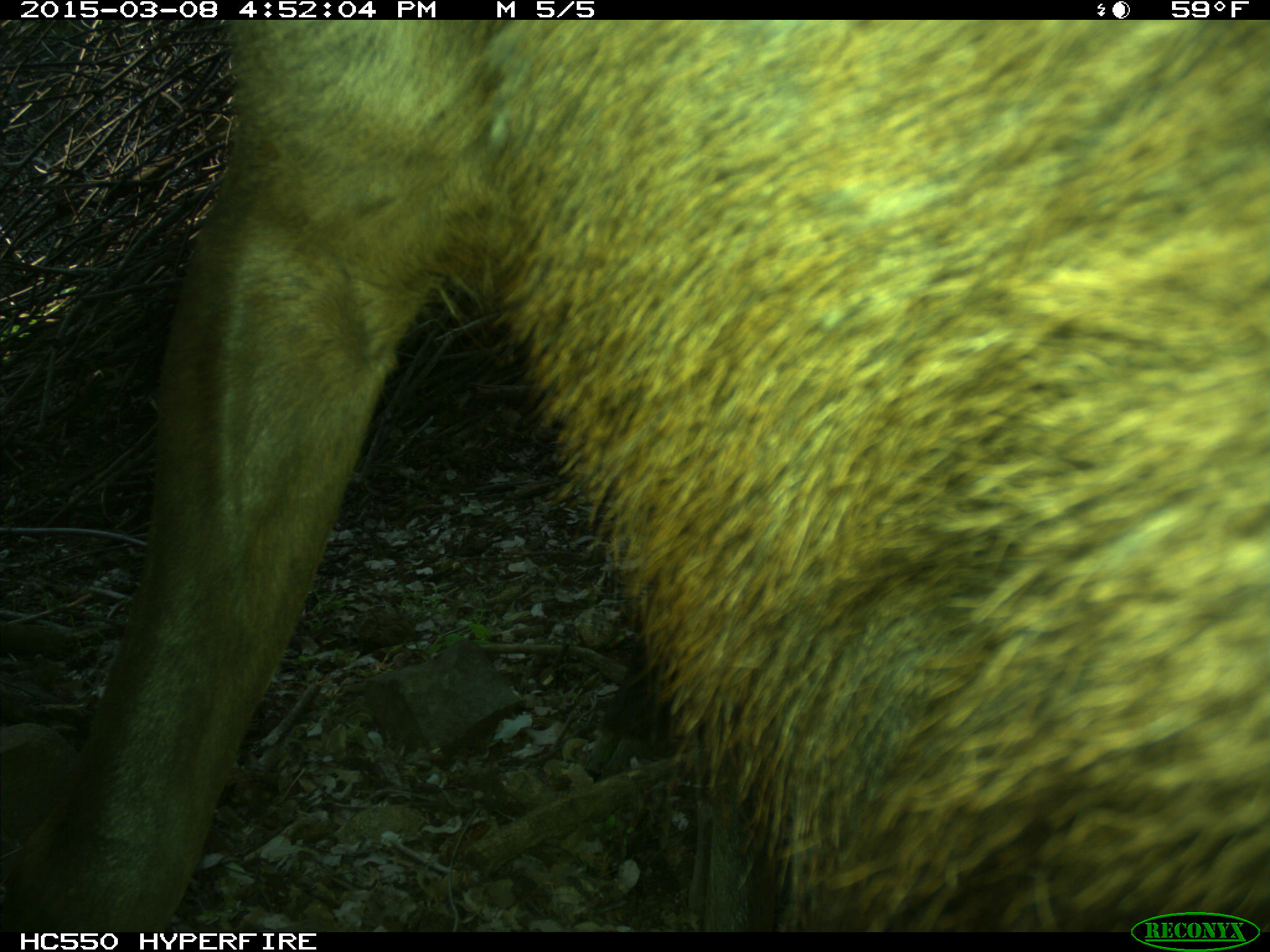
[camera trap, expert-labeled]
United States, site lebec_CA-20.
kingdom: Animalia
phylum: Chordata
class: Mammalia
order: Artiodactyla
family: Cervidae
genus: Cervus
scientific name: Cervus canadensis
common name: elk